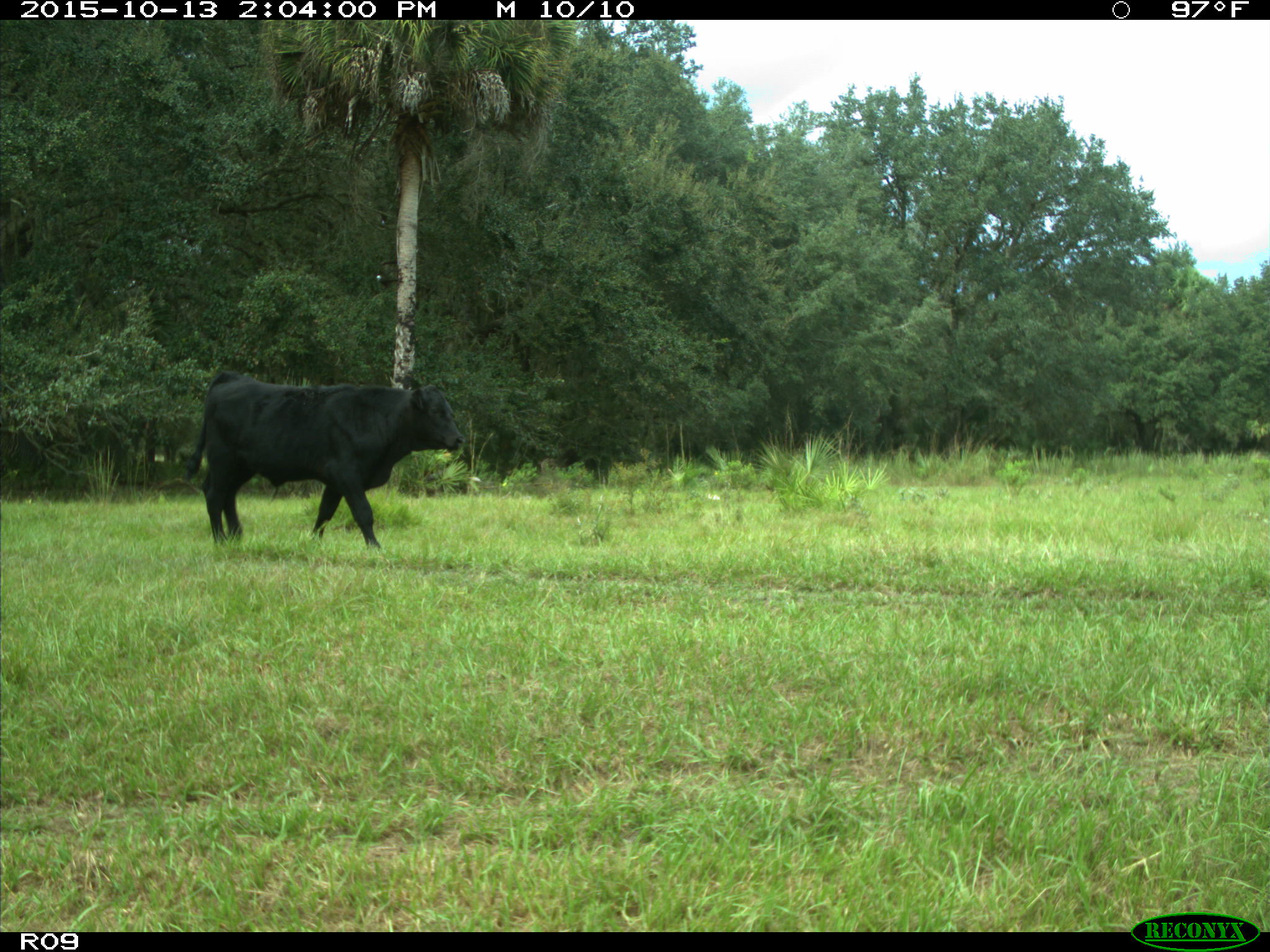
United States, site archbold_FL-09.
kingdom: Animalia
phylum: Chordata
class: Mammalia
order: Artiodactyla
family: Bovidae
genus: Bos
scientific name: Bos taurus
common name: domestic cow